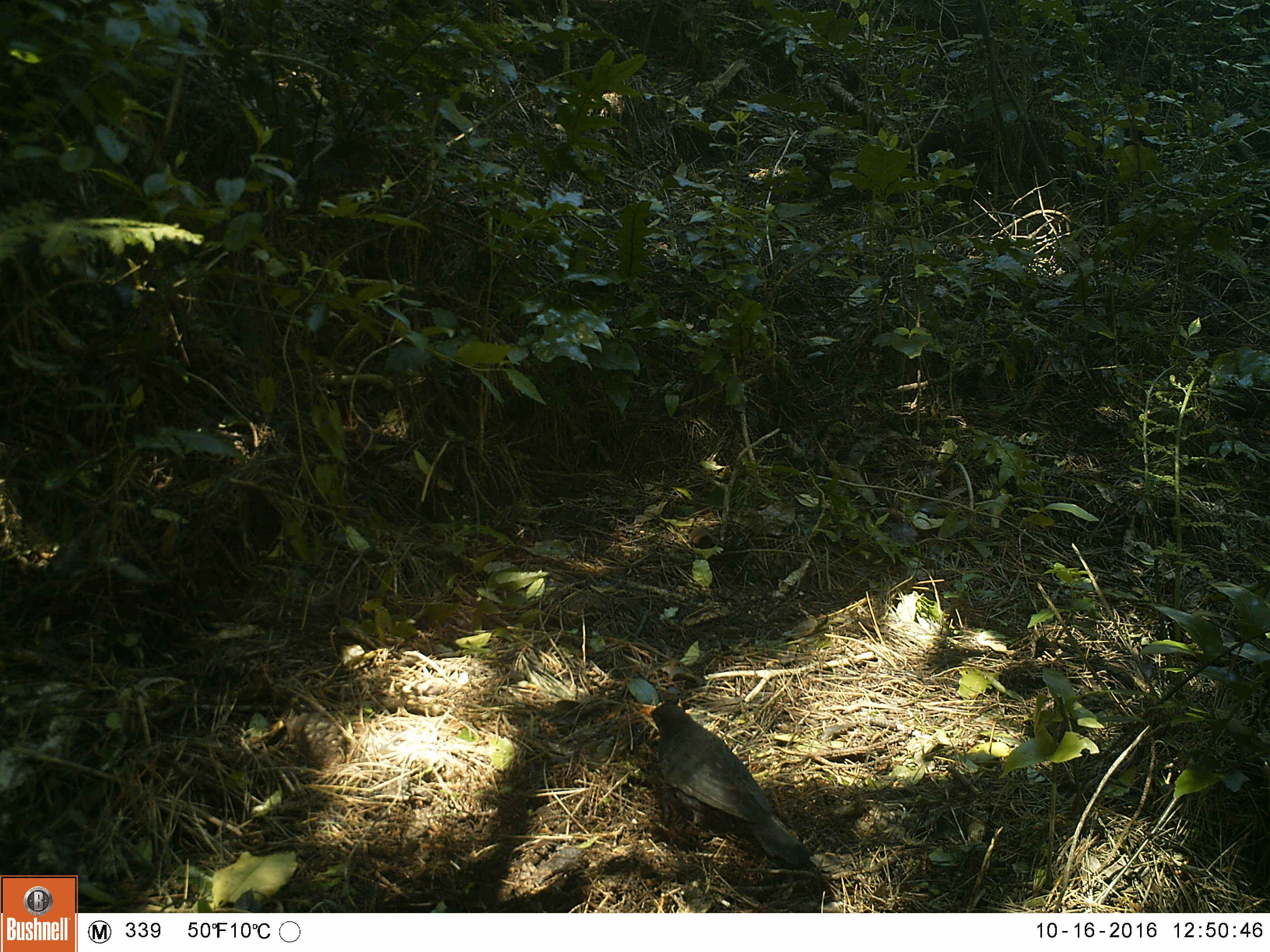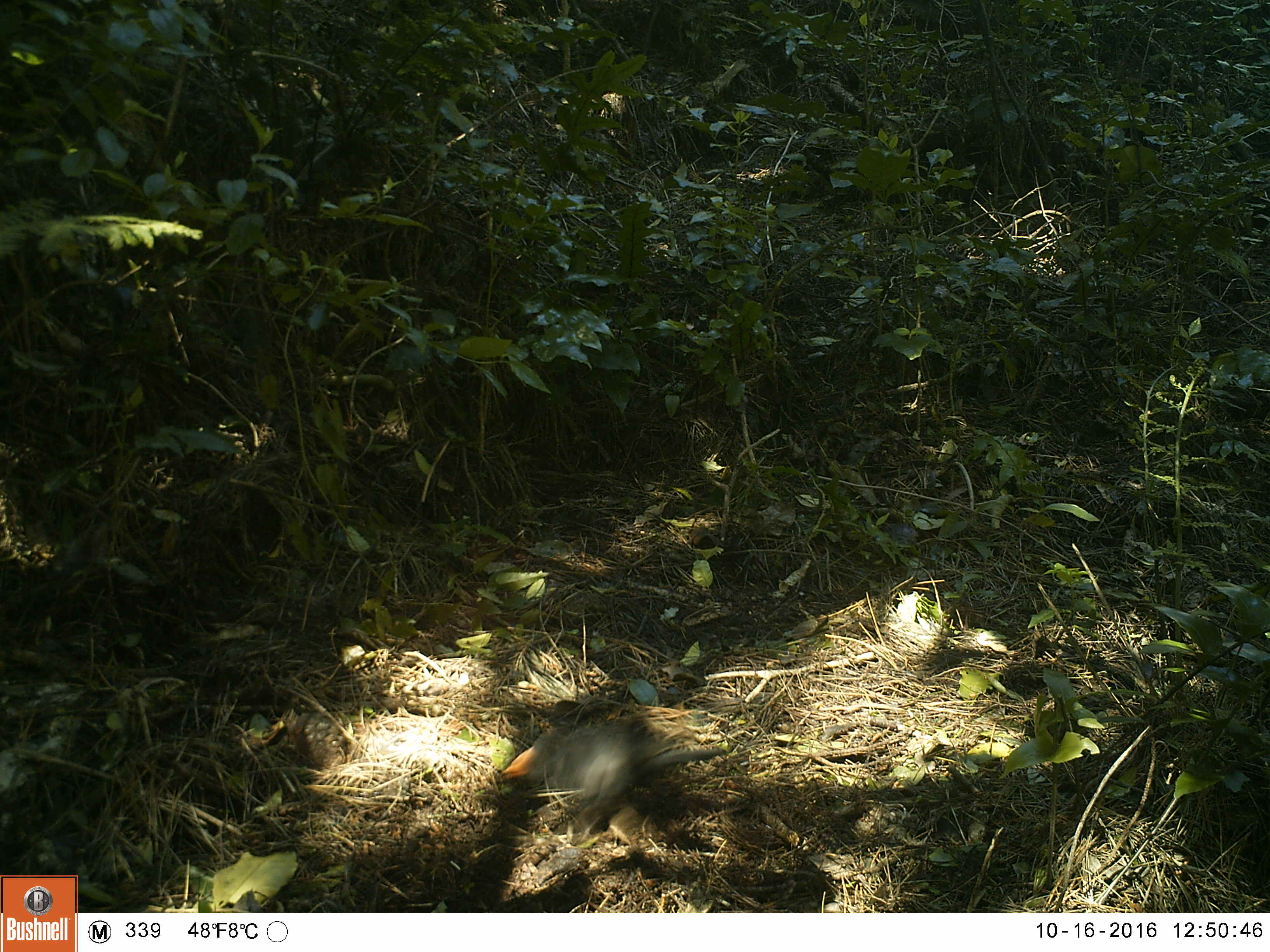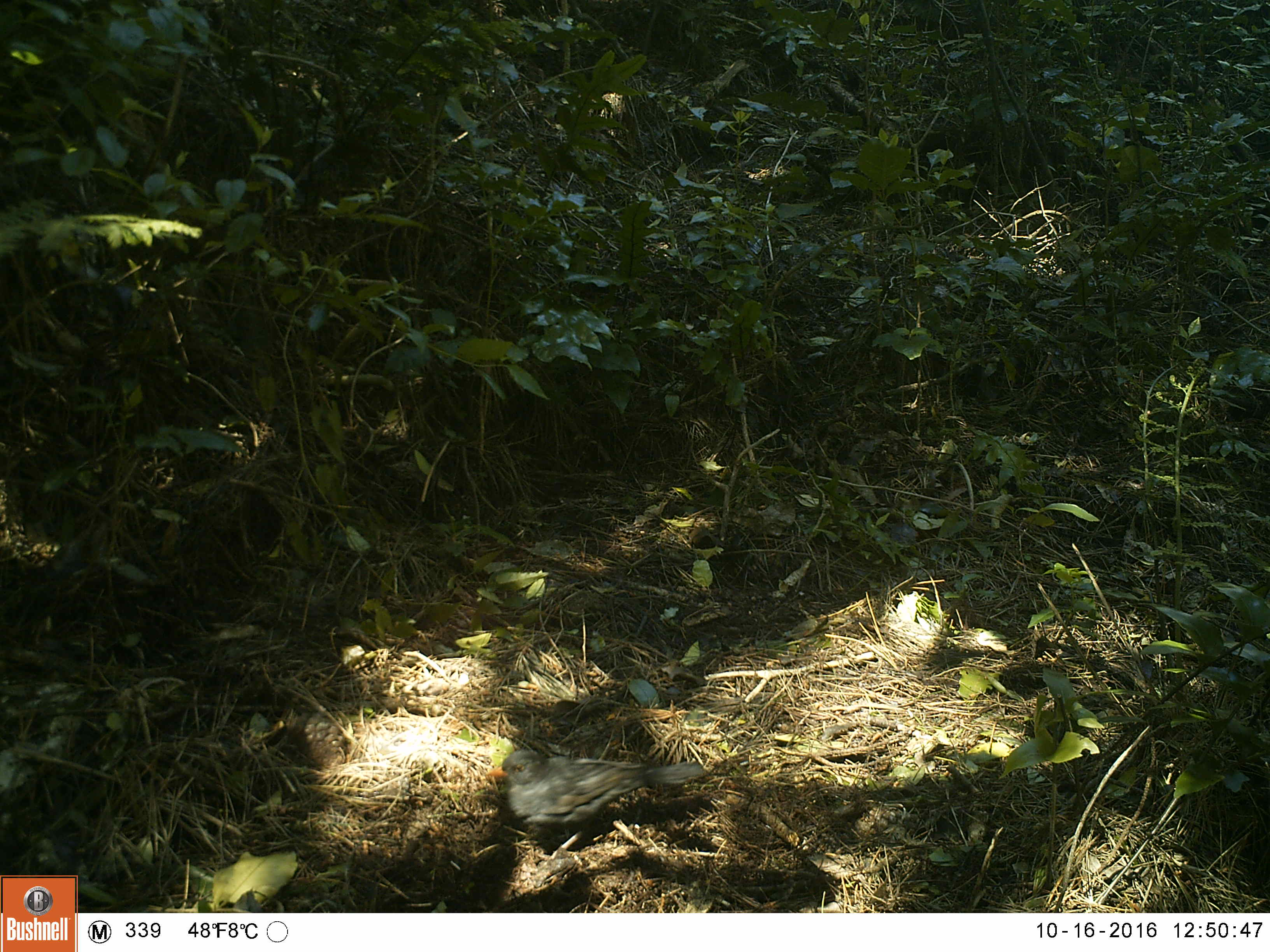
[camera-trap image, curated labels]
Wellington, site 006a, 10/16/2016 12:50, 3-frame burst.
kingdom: Animalia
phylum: Chordata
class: Aves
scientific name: Aves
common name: bird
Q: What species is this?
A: Bird (Aves).